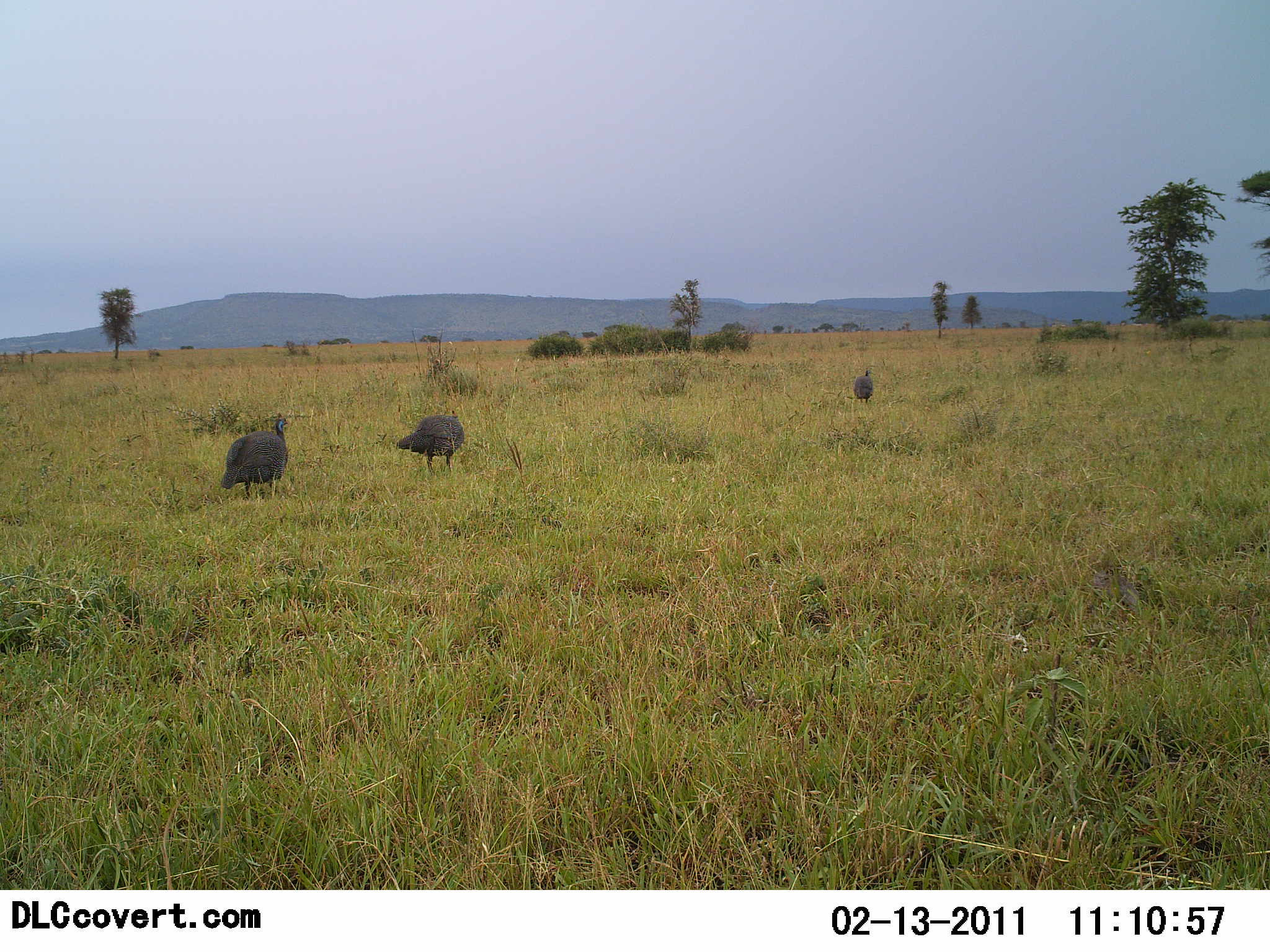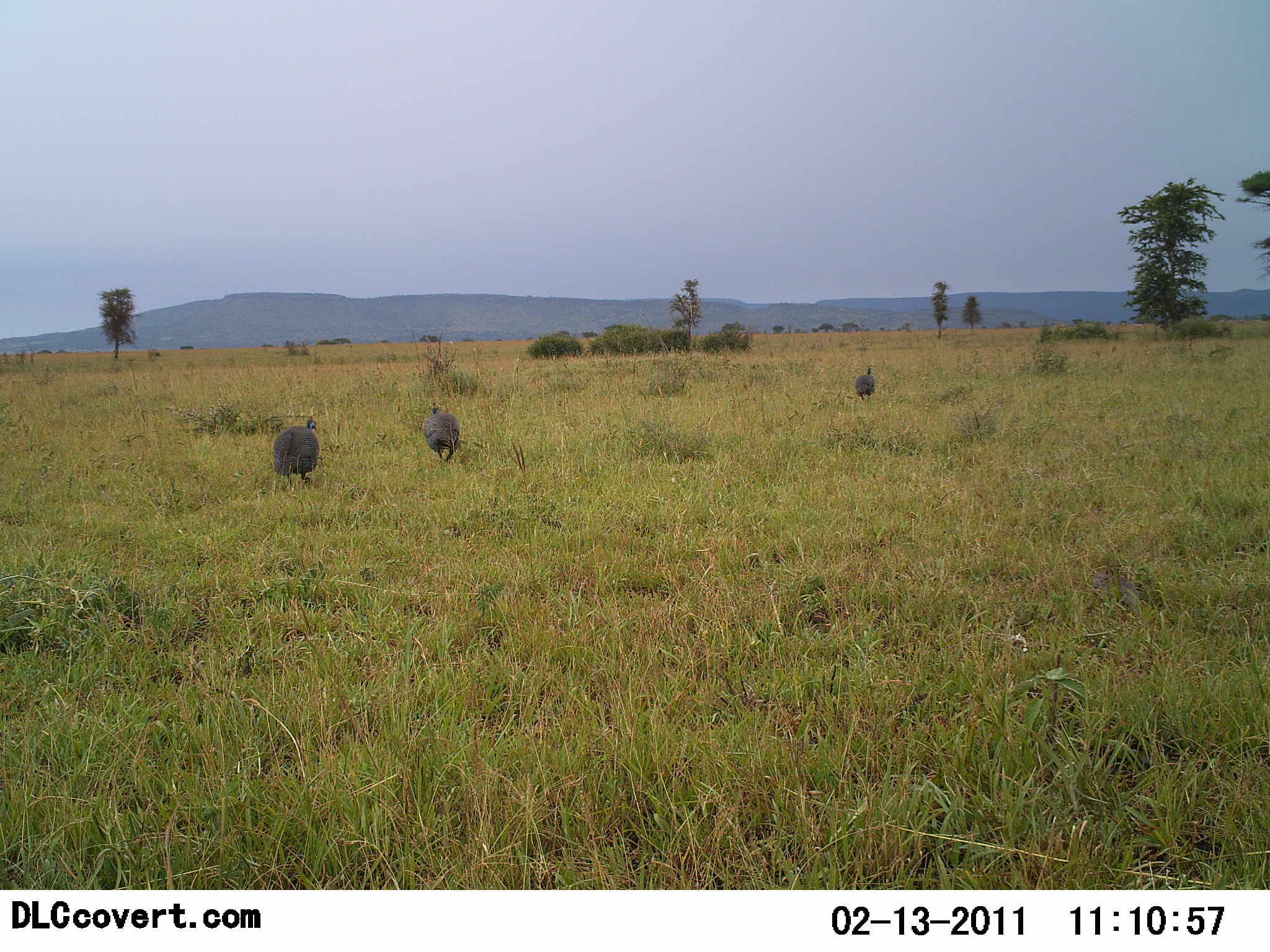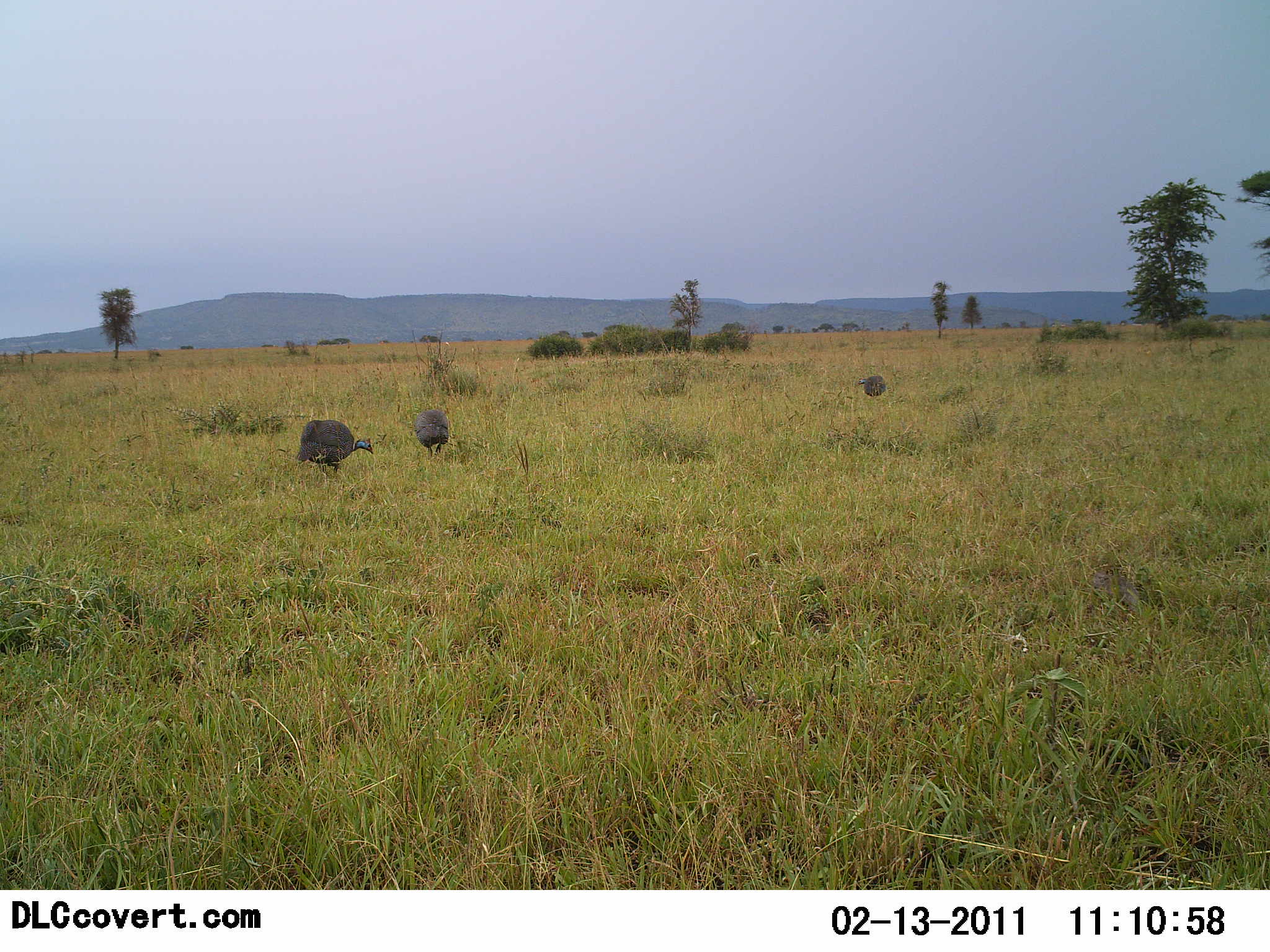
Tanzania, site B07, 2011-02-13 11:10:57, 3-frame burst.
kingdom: Animalia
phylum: Chordata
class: Aves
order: Galliformes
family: Numididae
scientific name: Numididae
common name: guinea fowl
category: guineafowl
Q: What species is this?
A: Guineafowl (guinea fowl) (Numididae).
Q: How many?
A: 3.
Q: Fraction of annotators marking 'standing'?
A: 20%.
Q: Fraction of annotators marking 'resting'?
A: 0%.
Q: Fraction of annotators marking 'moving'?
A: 90%.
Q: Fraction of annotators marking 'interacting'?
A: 0%.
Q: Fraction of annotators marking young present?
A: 0%.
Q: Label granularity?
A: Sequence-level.